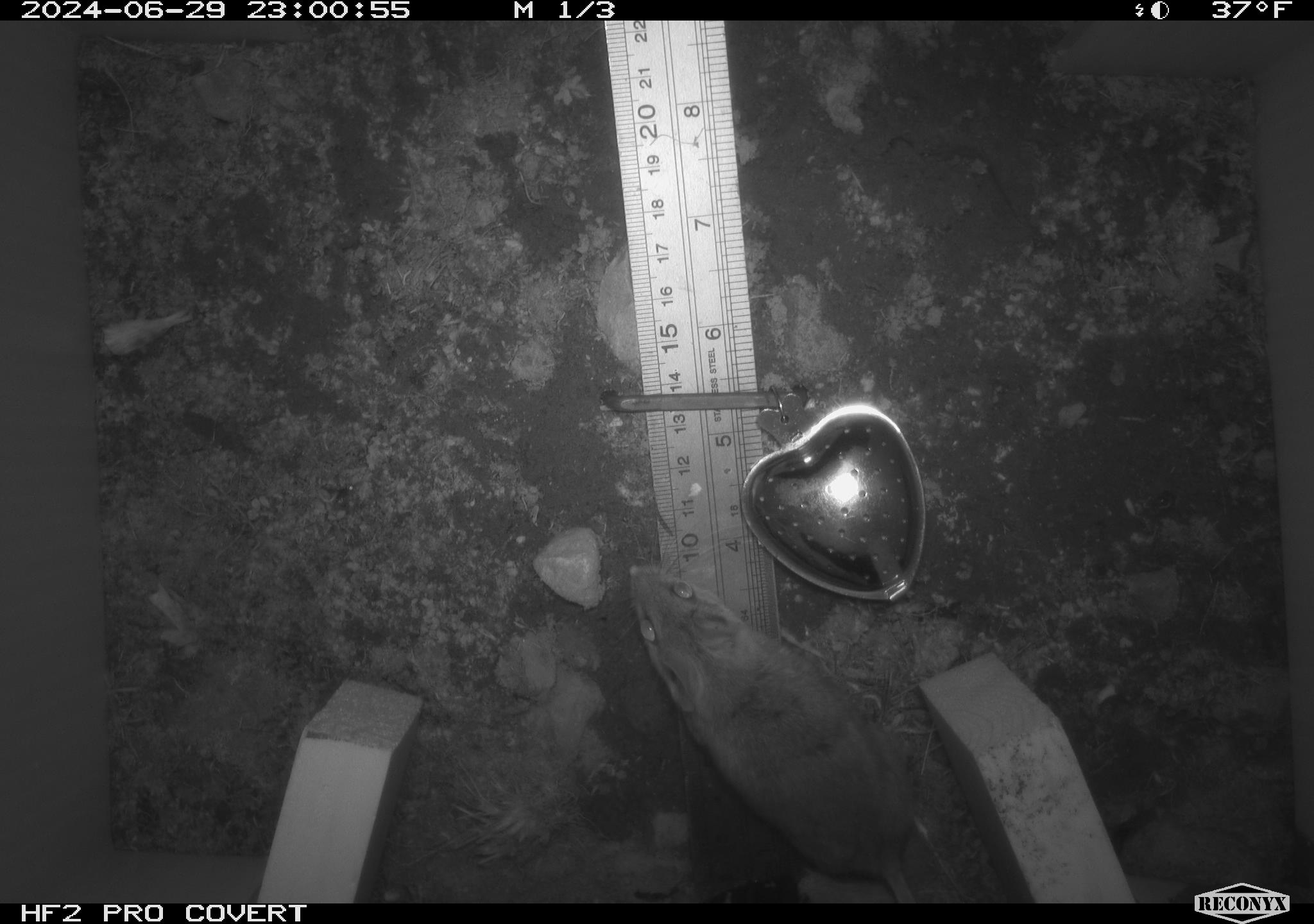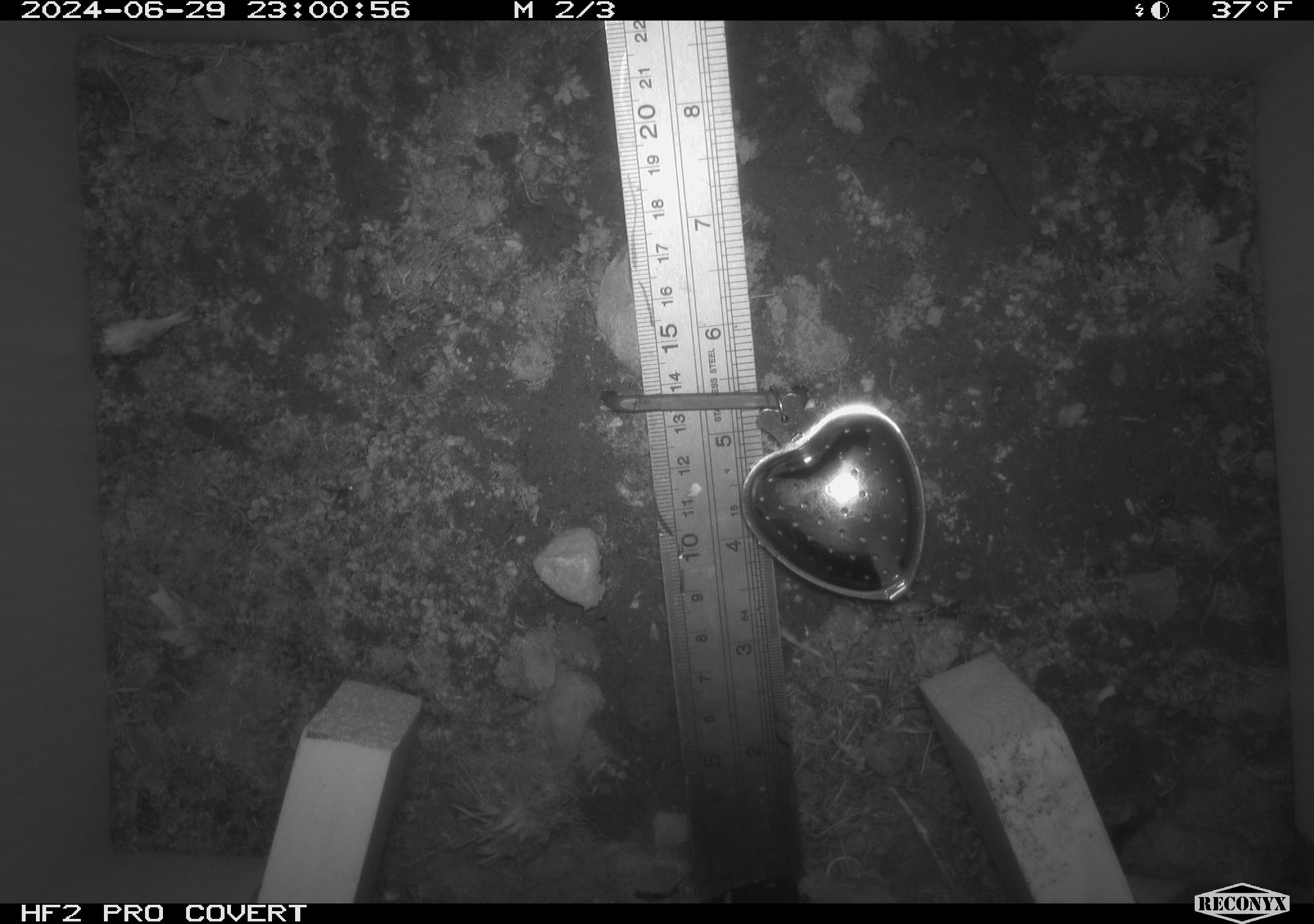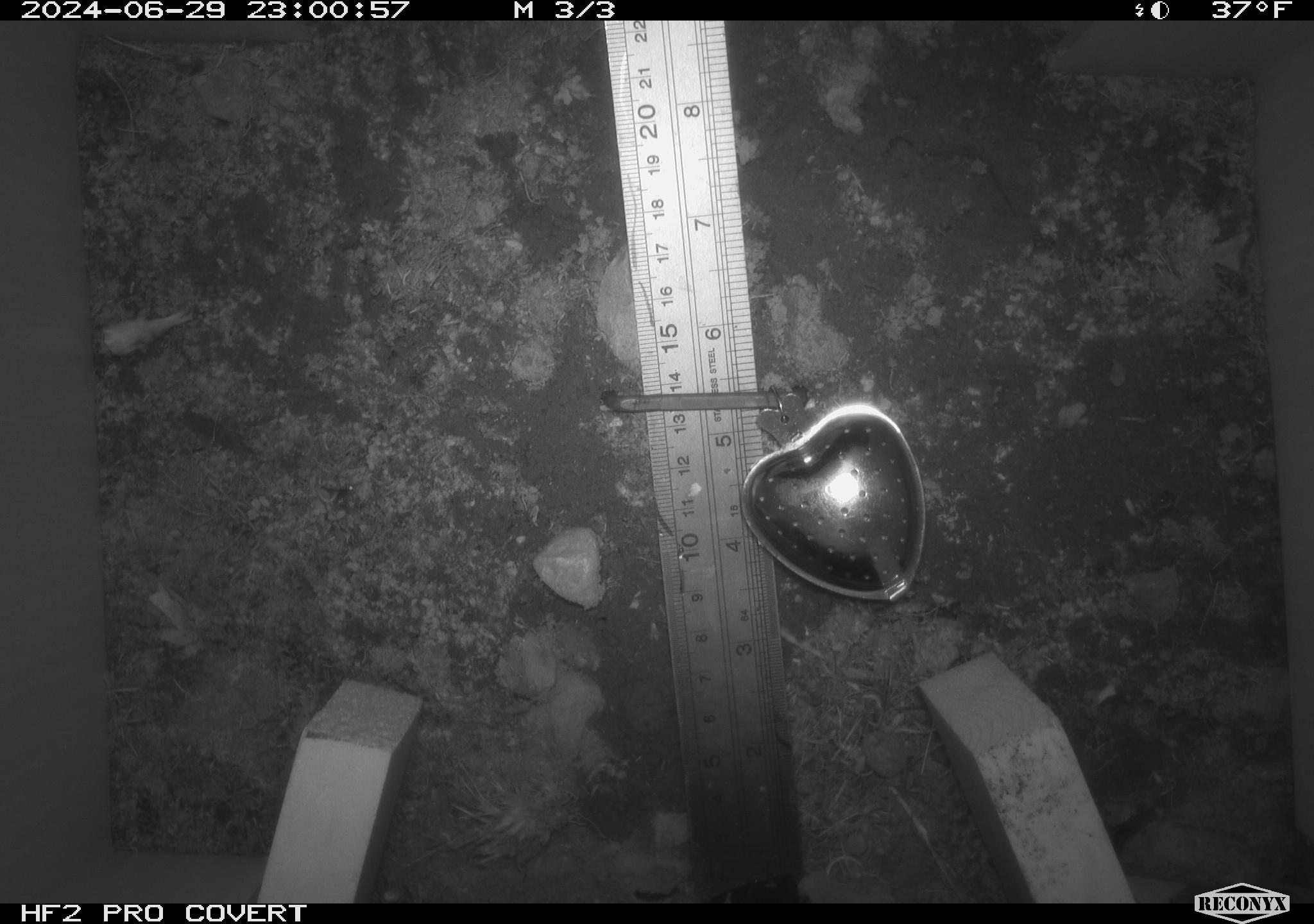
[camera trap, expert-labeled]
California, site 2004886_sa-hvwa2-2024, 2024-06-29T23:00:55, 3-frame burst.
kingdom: Animalia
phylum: Chordata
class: Mammalia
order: Rodentia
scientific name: Rodentia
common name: mouse species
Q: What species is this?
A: Mouse species (Rodentia).